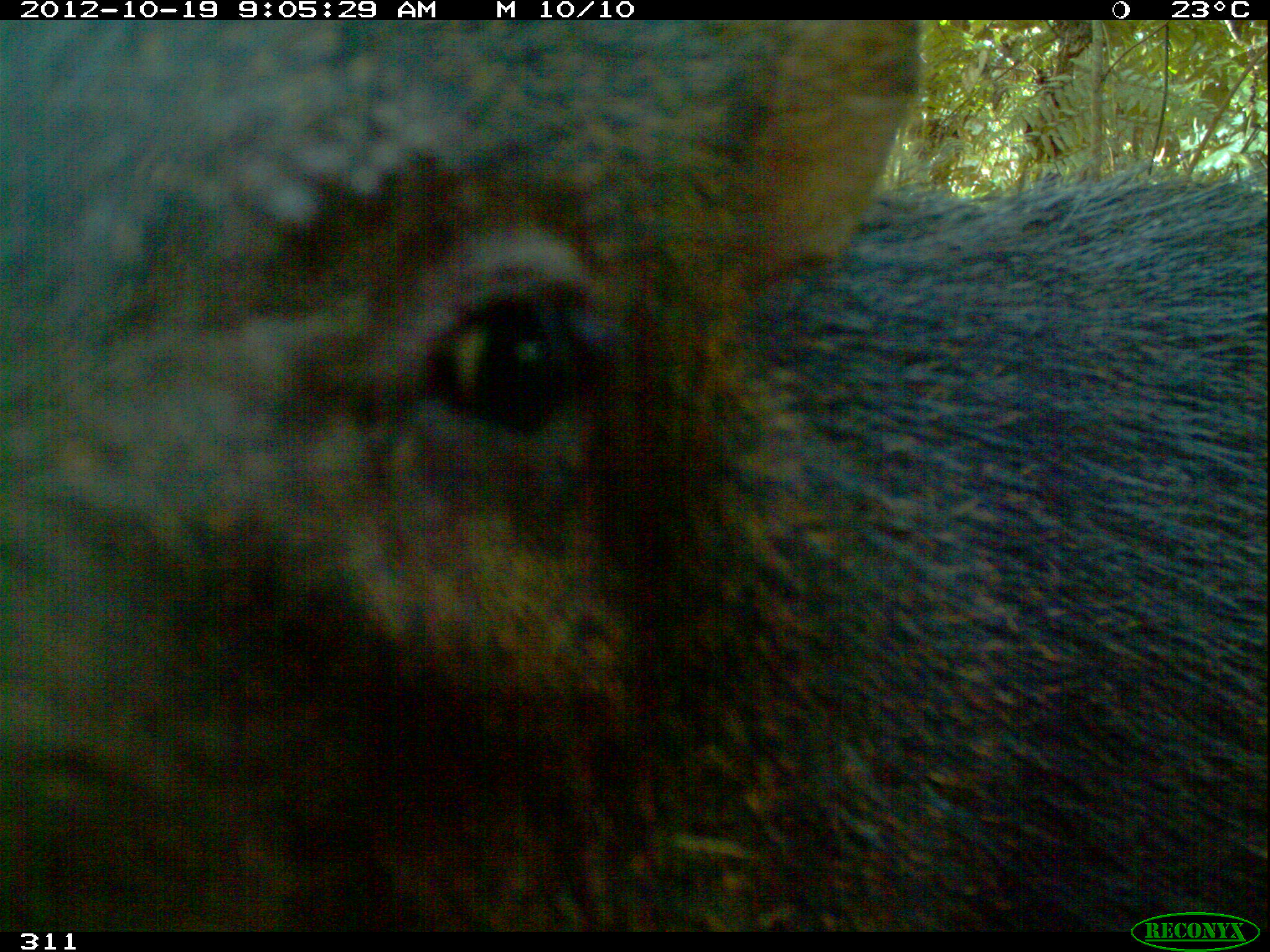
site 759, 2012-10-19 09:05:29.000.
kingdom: Animalia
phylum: Chordata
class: Mammalia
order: Artiodactyla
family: Tayassuidae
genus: Tayassu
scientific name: Tayassu pecari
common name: white-lipped peccary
Tayassu pecari (white-lipped peccary).